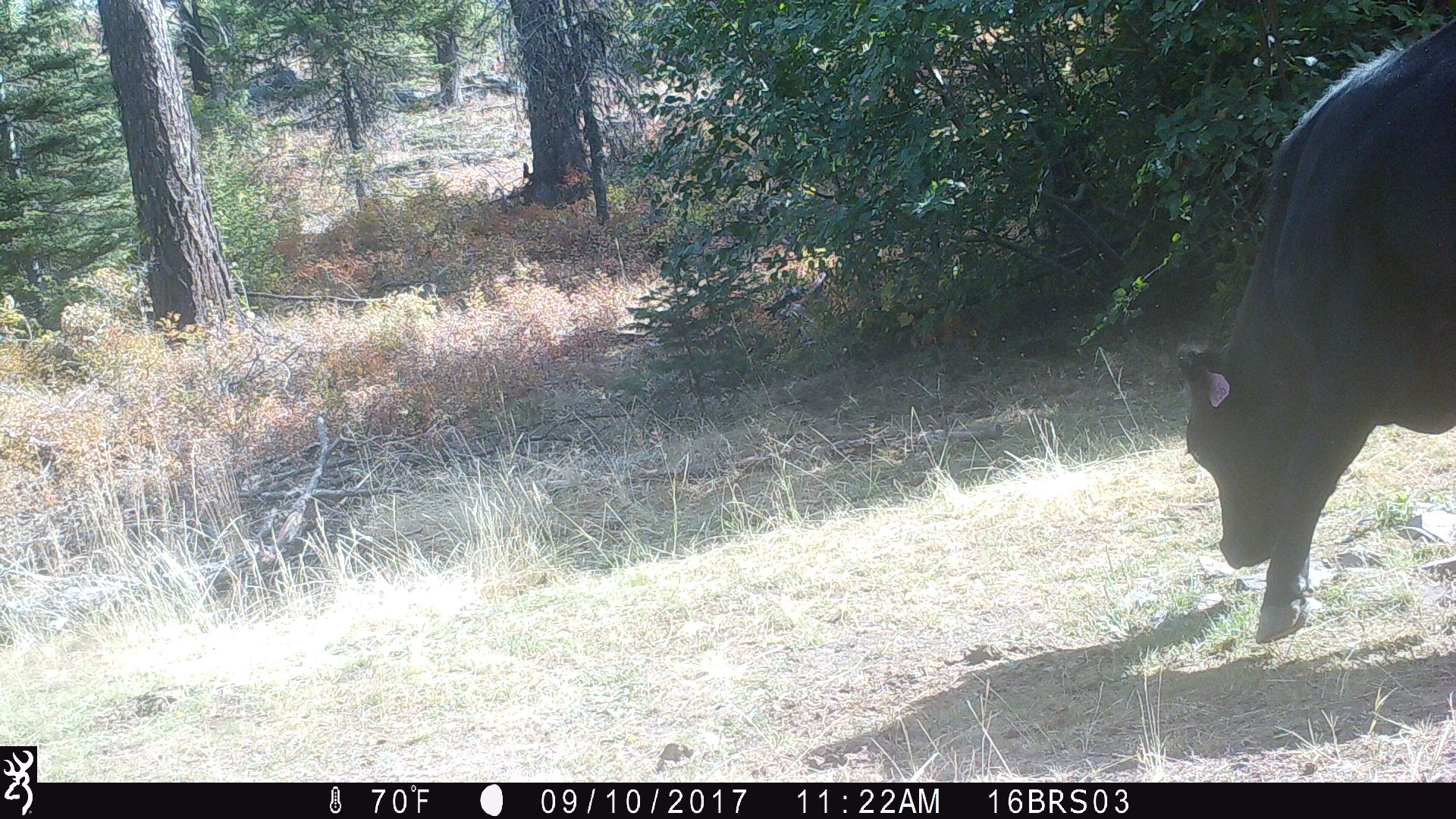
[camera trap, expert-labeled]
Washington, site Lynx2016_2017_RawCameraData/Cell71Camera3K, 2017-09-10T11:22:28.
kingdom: Animalia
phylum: Chordata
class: Mammalia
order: Artiodactyla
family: Bovidae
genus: Bos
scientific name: Bos taurus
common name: domestic cattle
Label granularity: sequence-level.